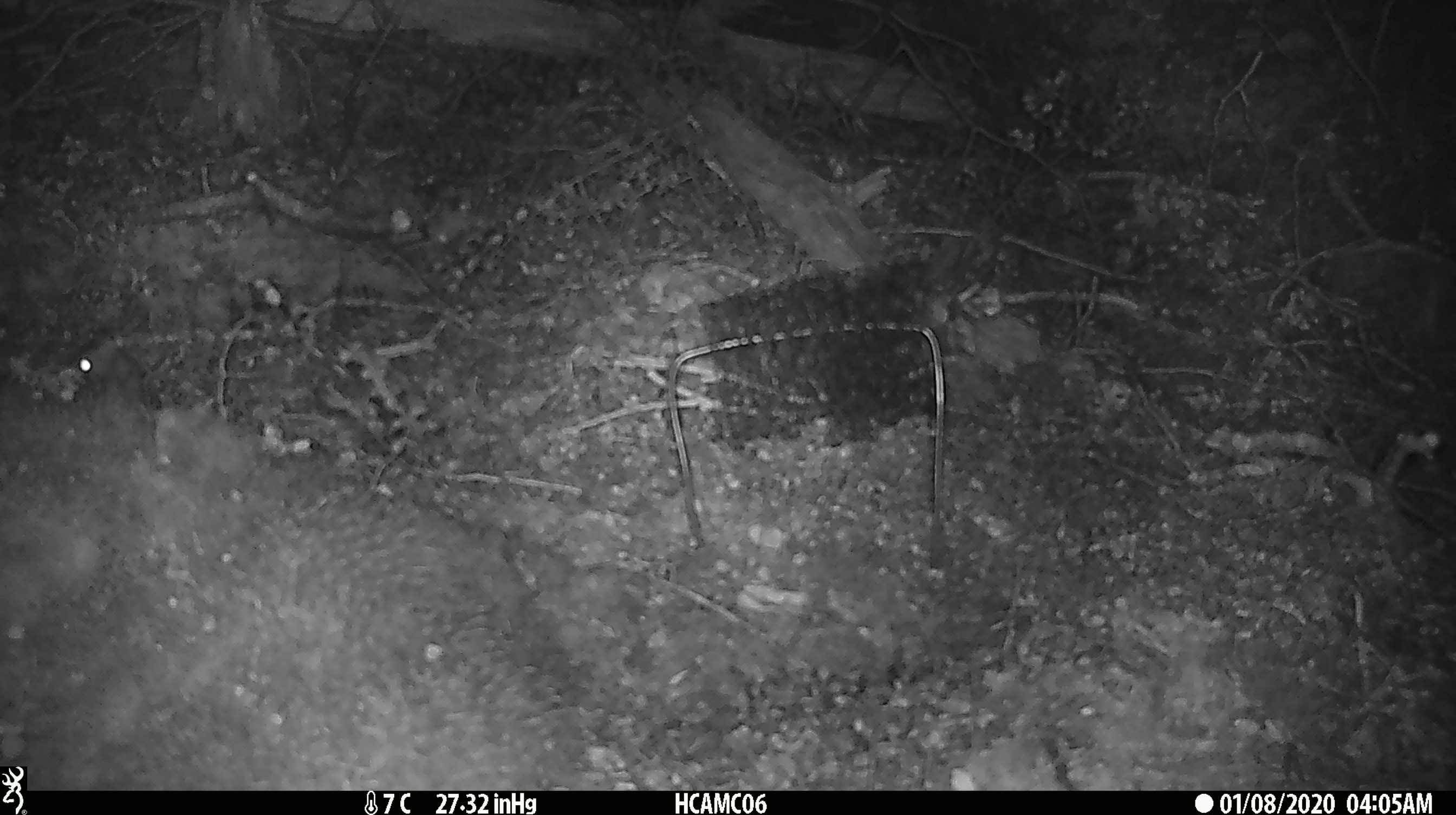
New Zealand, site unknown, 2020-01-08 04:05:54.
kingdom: Animalia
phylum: Chordata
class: Mammalia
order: Rodentia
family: Muridae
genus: Mus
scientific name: Mus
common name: mouse